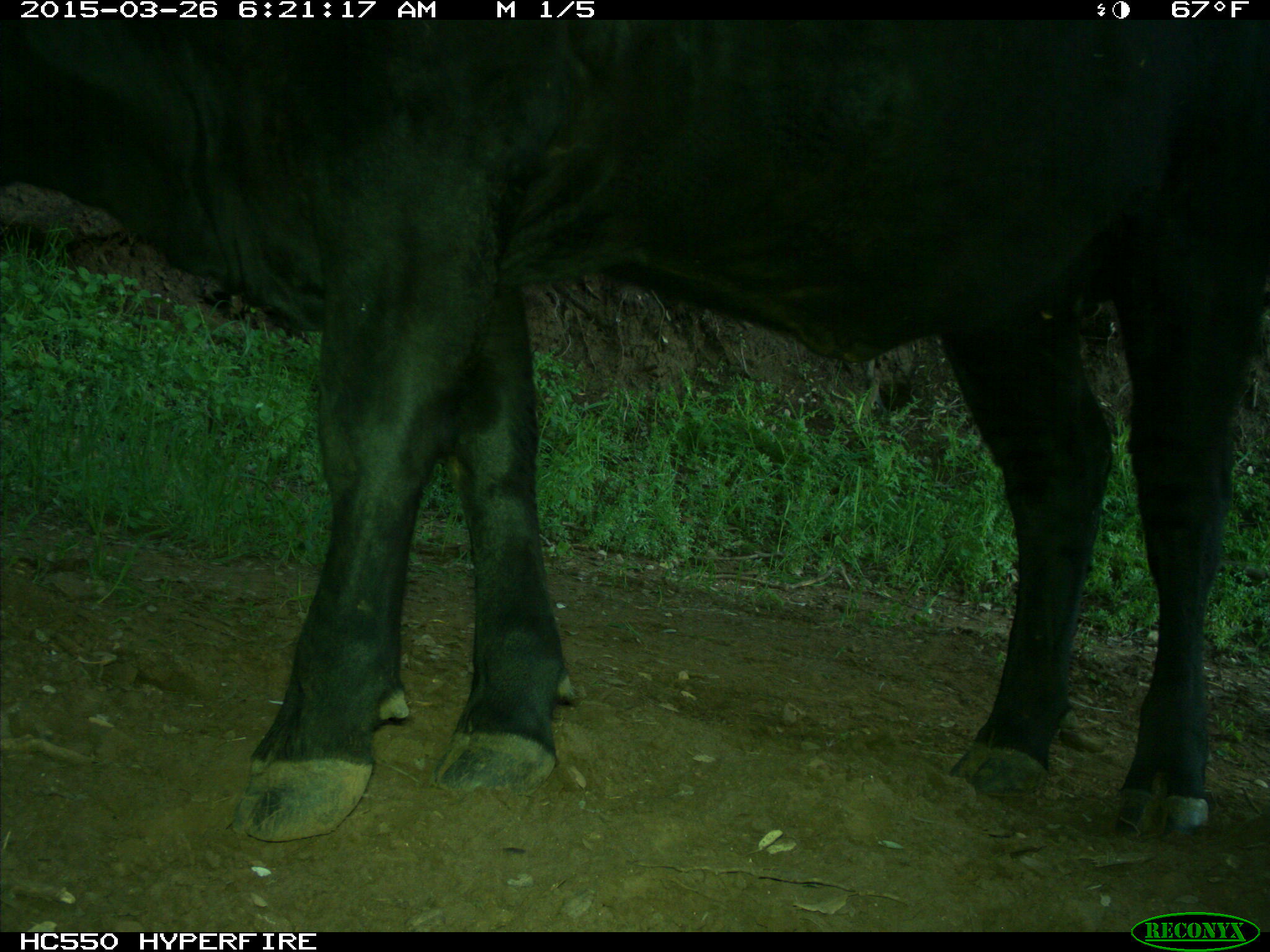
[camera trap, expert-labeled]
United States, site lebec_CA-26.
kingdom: Animalia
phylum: Chordata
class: Mammalia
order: Artiodactyla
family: Bovidae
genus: Bos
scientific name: Bos taurus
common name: domestic cow